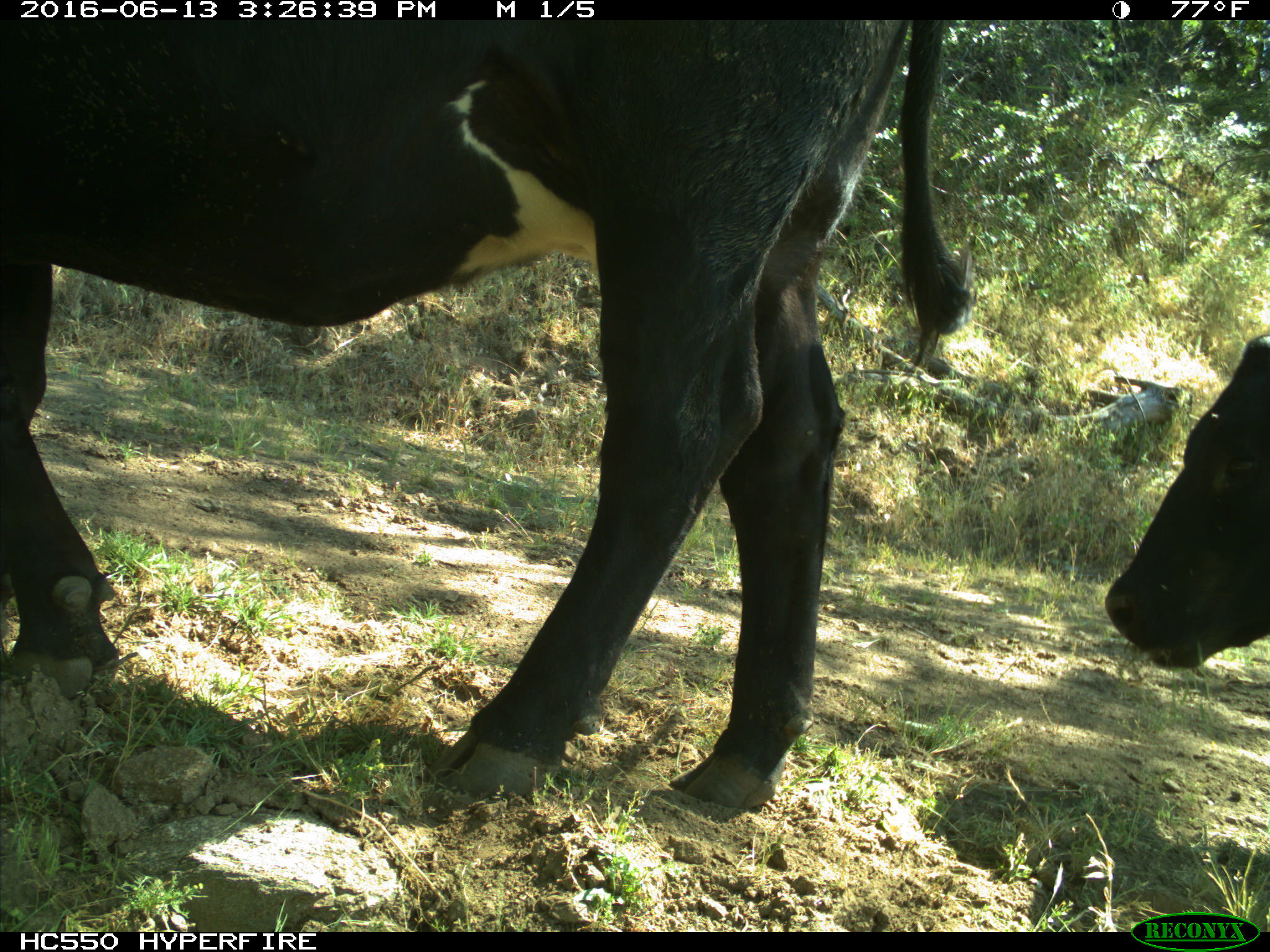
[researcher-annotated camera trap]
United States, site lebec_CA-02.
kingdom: Animalia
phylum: Chordata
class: Mammalia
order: Artiodactyla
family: Bovidae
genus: Bos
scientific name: Bos taurus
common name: domestic cow